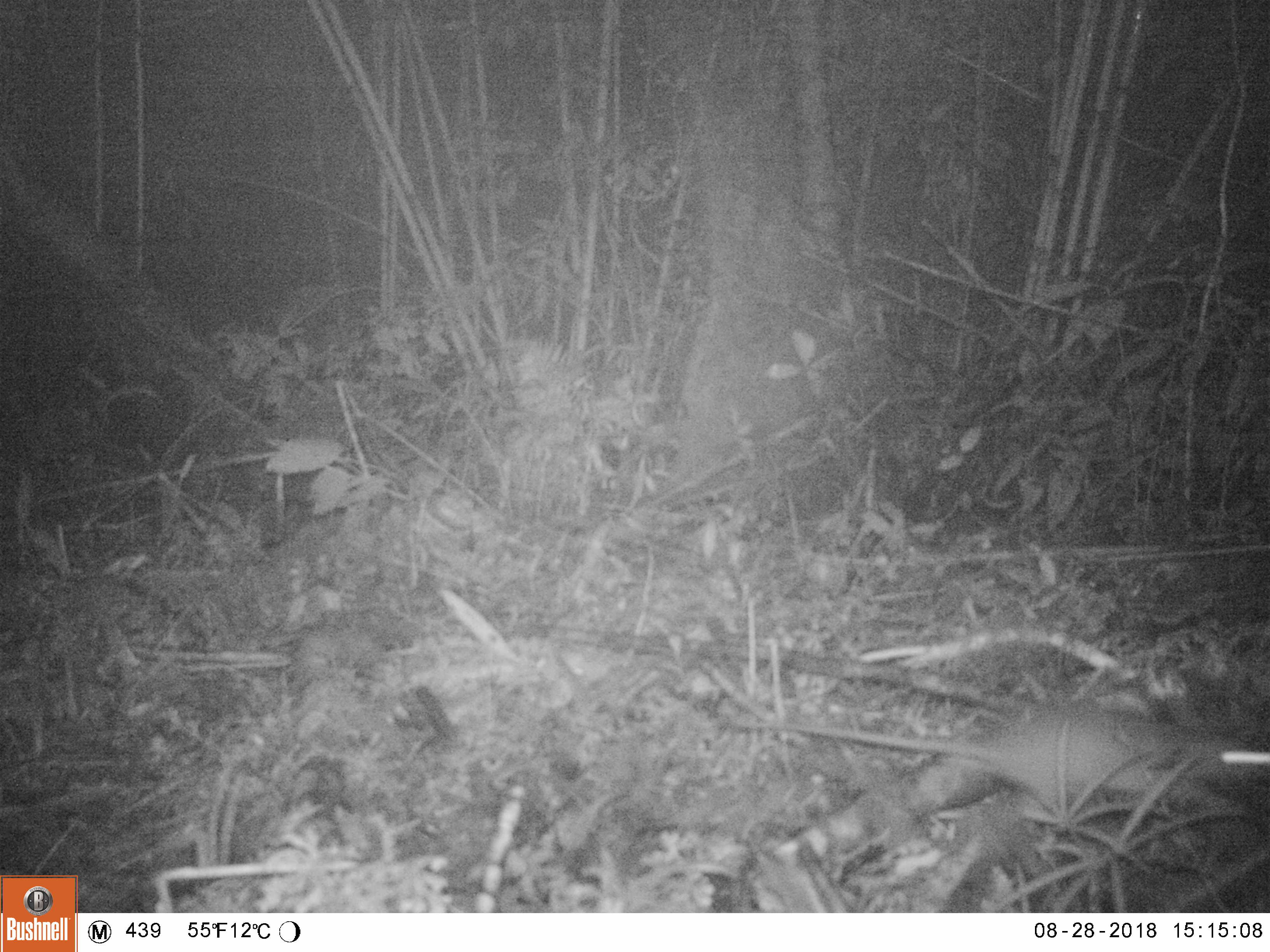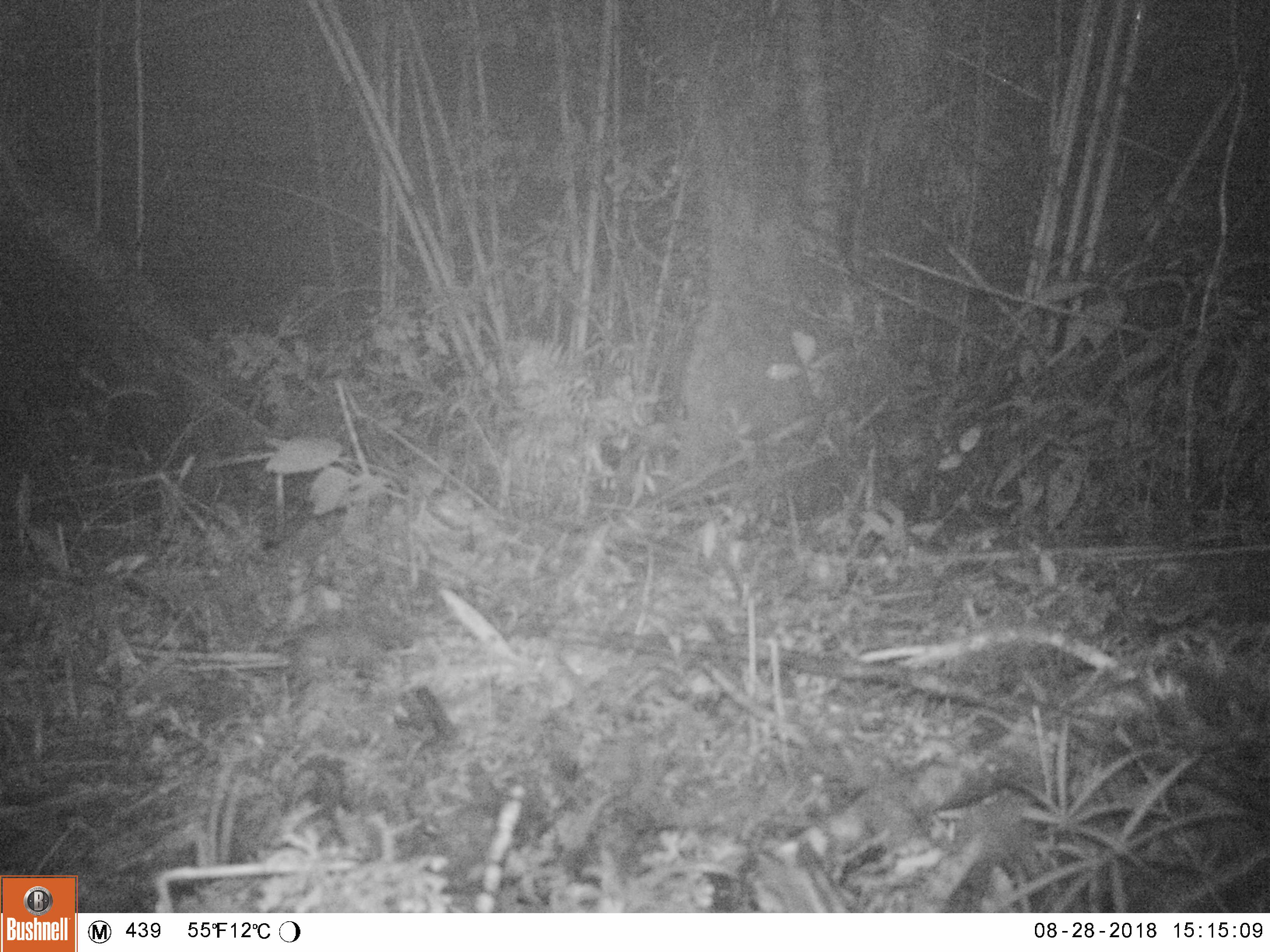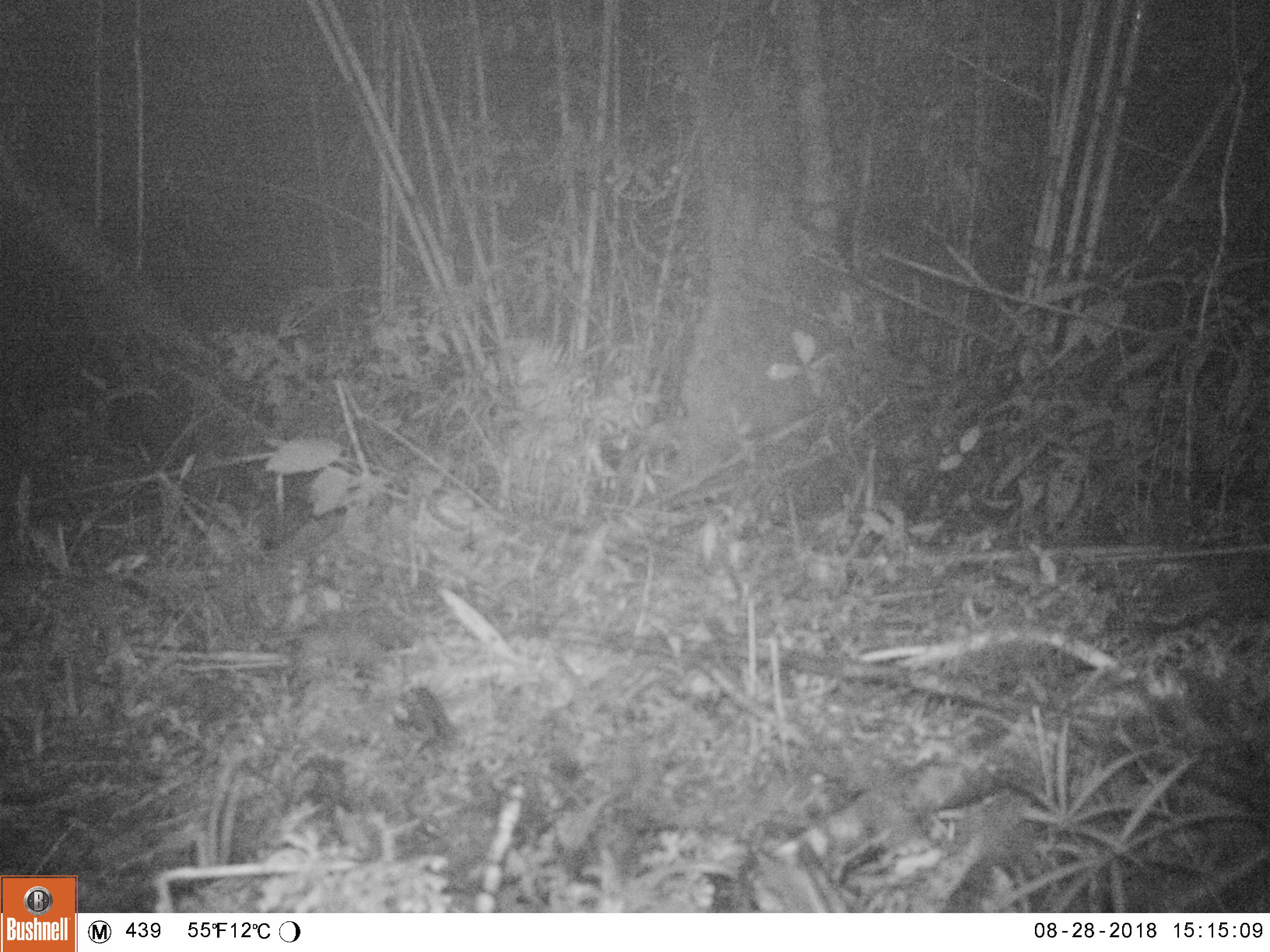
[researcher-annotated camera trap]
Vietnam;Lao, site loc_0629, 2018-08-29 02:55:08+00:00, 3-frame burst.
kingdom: Animalia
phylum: Chordata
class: Mammalia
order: Rodentia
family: Muridae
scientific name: Muridae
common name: old-world mice and rats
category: unidentified murid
Unidentified murid (old-world mice and rats) (Muridae). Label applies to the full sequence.